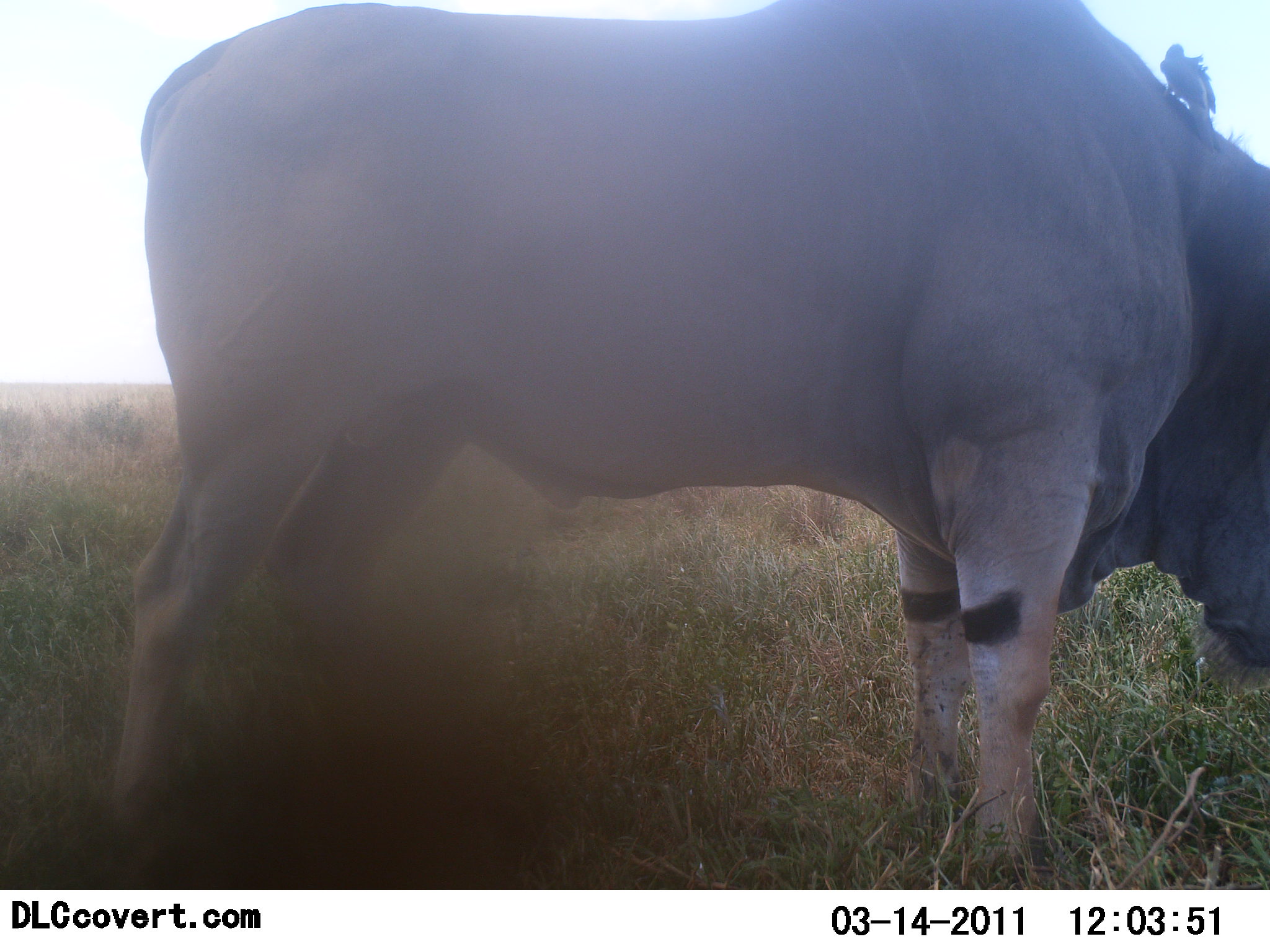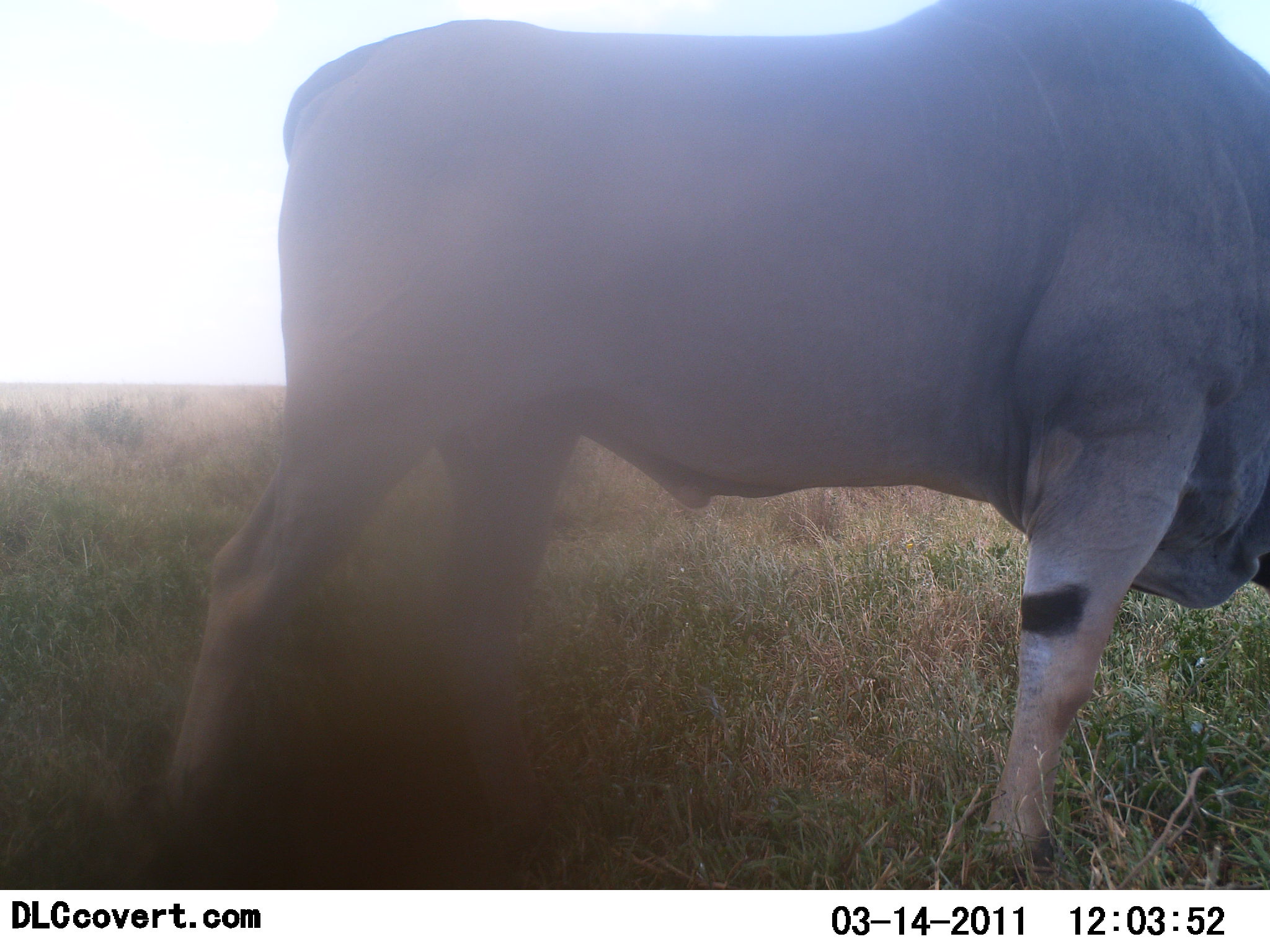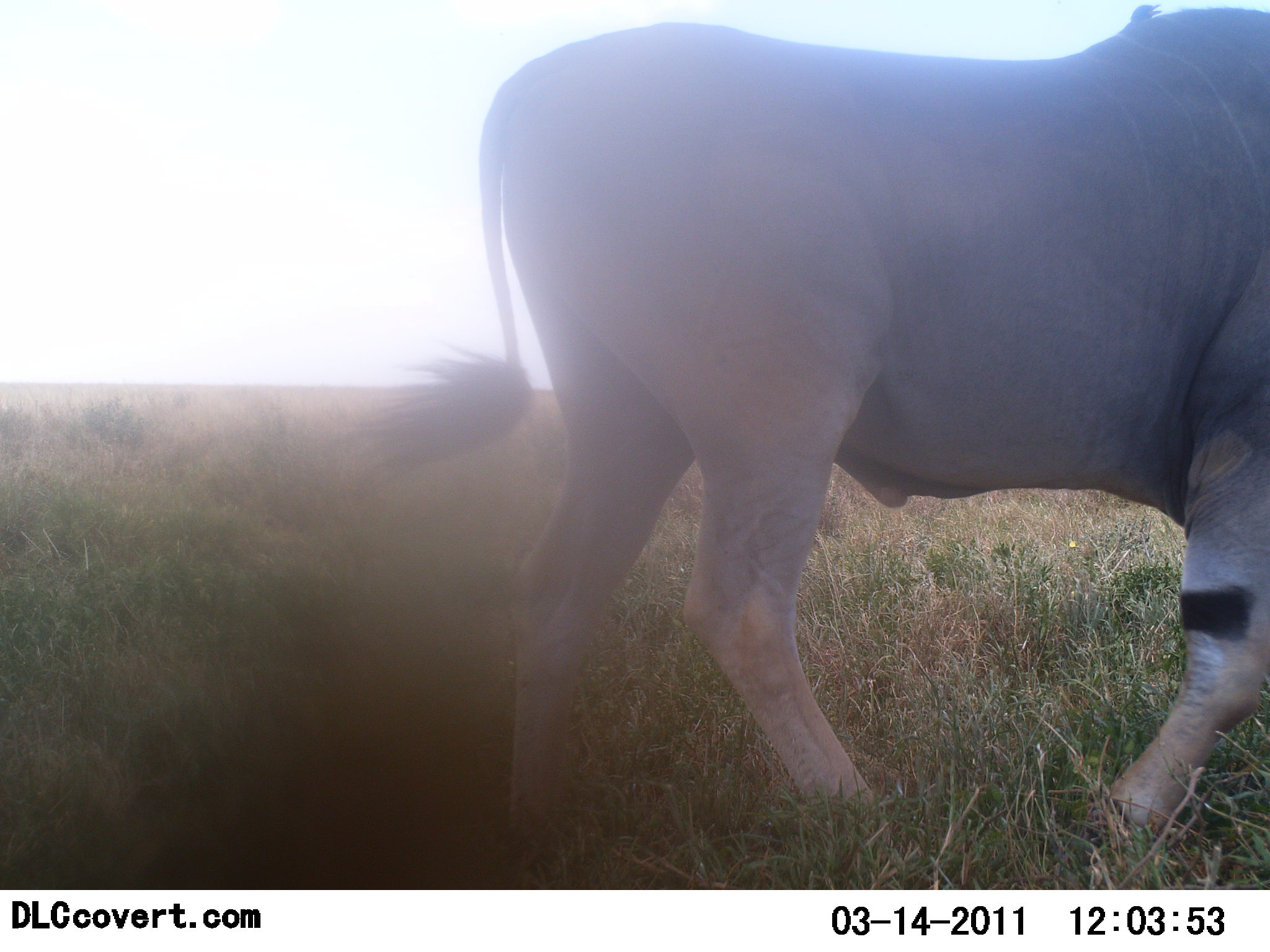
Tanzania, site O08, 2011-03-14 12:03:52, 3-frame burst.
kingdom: Animalia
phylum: Chordata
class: Mammalia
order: Artiodactyla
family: Bovidae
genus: Tragelaphus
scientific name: Tragelaphus oryx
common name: eland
Eland (Tragelaphus oryx), count 1. Behavior (volunteer vote fractions): standing 25%, resting 0%, moving 38%, interacting 0%. Young present (vote fraction): 0%. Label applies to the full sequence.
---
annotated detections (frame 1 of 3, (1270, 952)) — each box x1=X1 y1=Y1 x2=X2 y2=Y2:
animal: x1=108 y1=0 x2=1269 y2=863; x1=1160 y1=39 x2=1219 y2=151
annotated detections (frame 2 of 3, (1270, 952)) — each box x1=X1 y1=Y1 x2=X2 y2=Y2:
animal: x1=147 y1=0 x2=1269 y2=873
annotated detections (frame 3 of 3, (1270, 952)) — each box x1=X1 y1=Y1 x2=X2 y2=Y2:
animal: x1=349 y1=0 x2=1269 y2=854